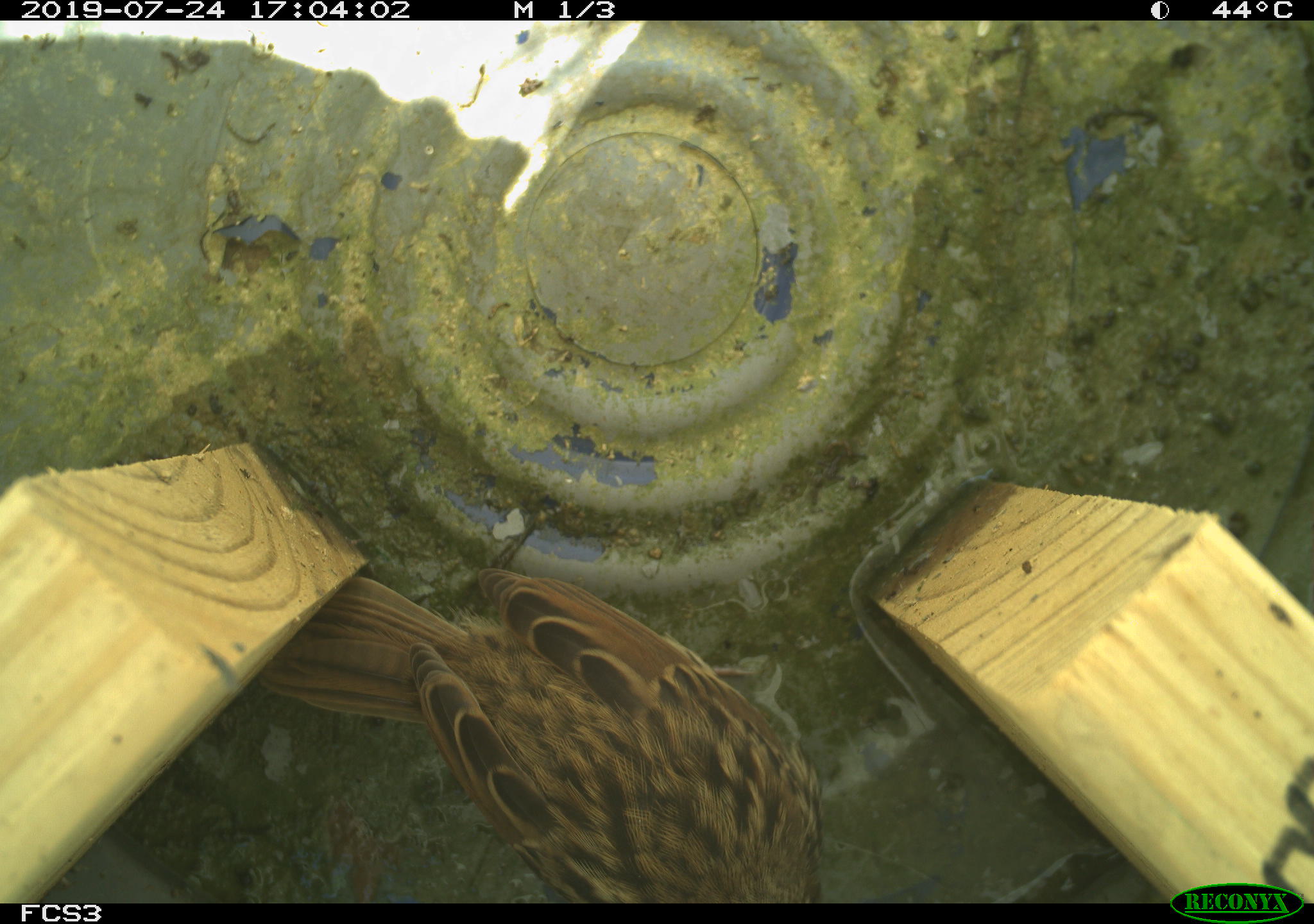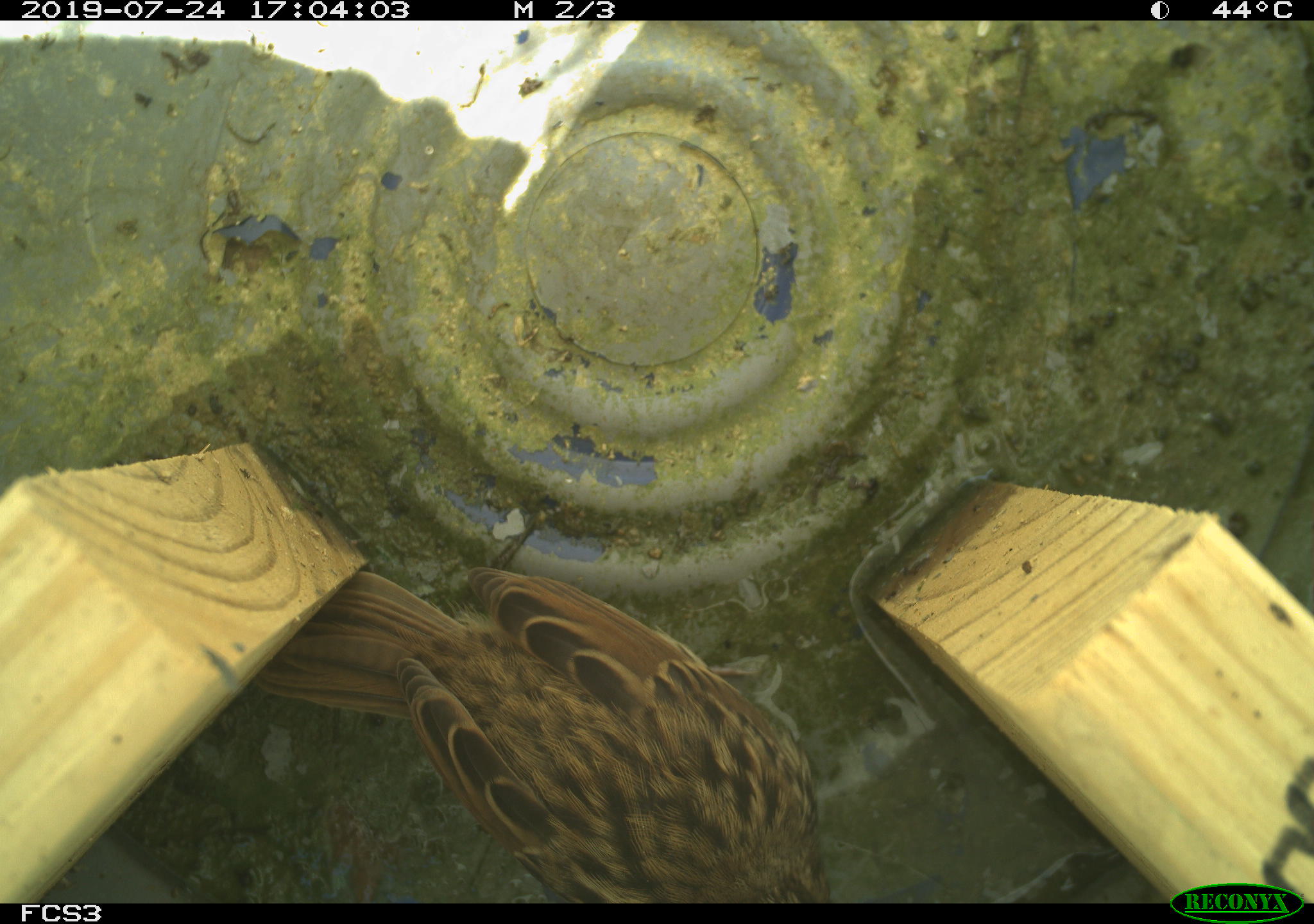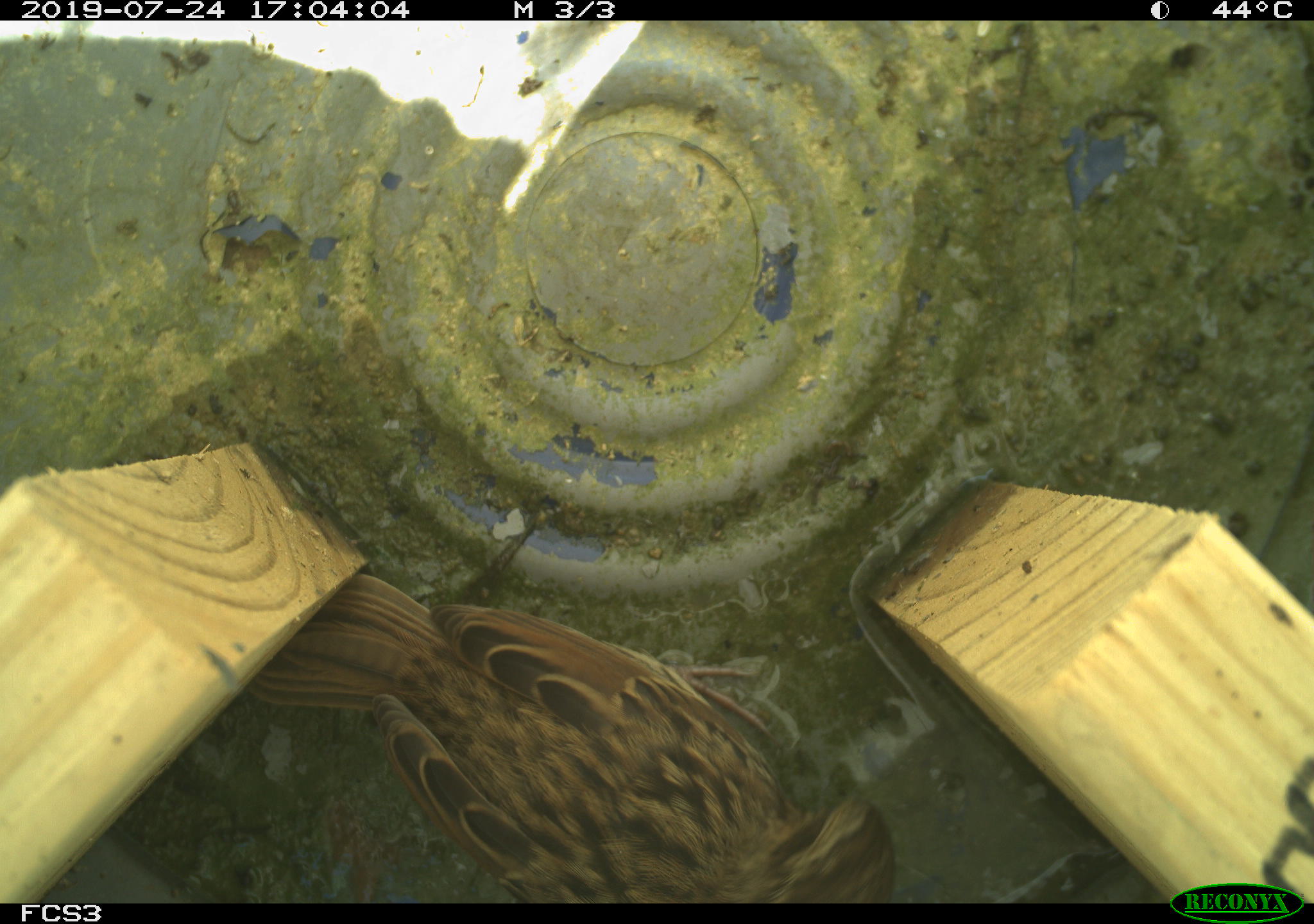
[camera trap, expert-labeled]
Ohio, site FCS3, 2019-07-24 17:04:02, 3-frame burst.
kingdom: Animalia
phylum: Chordata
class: Aves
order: Passeriformes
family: Passerellidae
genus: Melospiza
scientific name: Melospiza melodia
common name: song sparrow